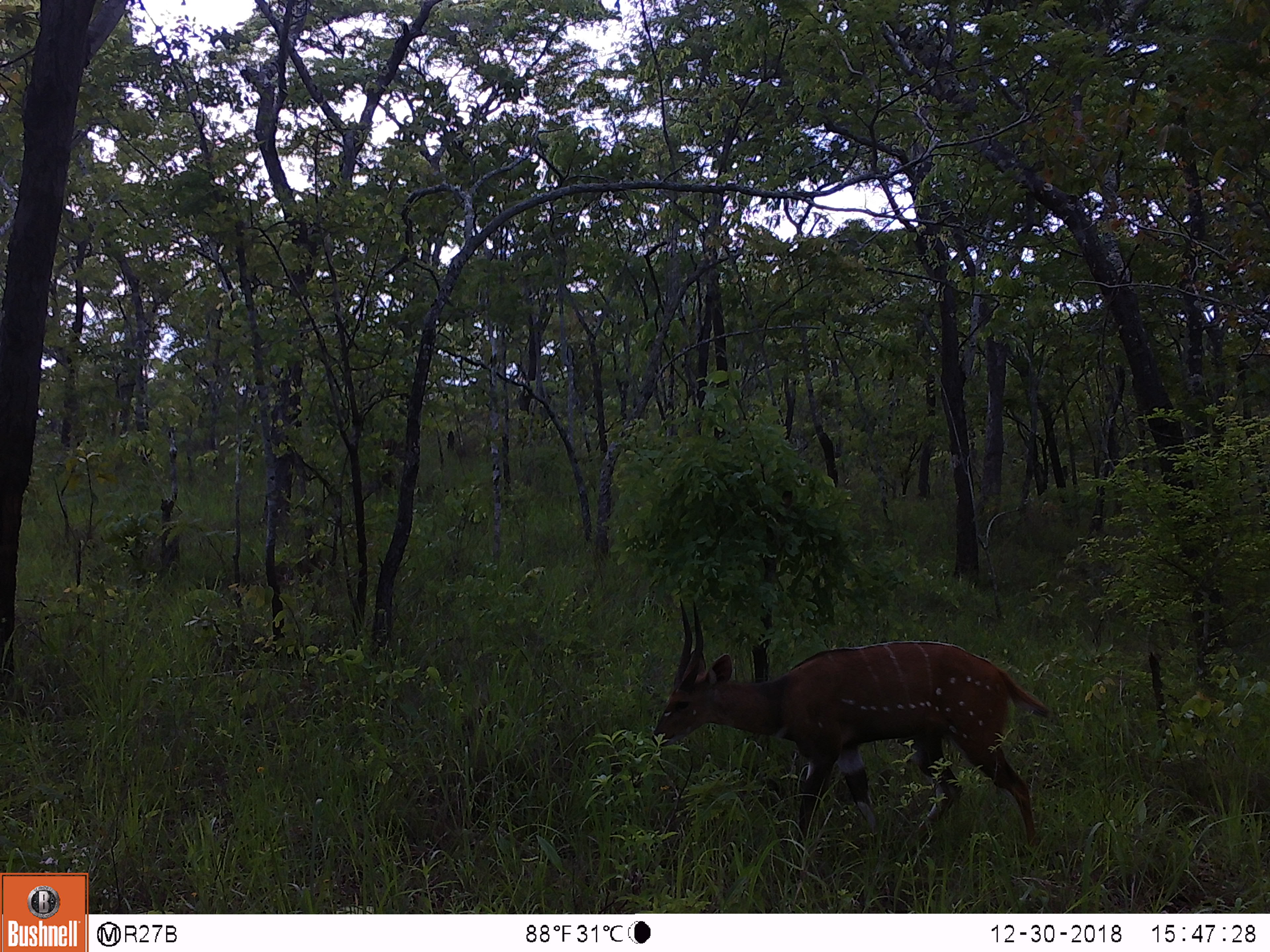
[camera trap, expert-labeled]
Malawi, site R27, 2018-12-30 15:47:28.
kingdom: Animalia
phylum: Chordata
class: Mammalia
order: Artiodactyla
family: Bovidae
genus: Tragelaphus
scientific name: Tragelaphus sylvaticus sylvaticus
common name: cape bushbuck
Cape bushbuck (Tragelaphus sylvaticus sylvaticus), count 1.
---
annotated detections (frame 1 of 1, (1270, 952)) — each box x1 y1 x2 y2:
cape bushbuck: 636 586 1064 873